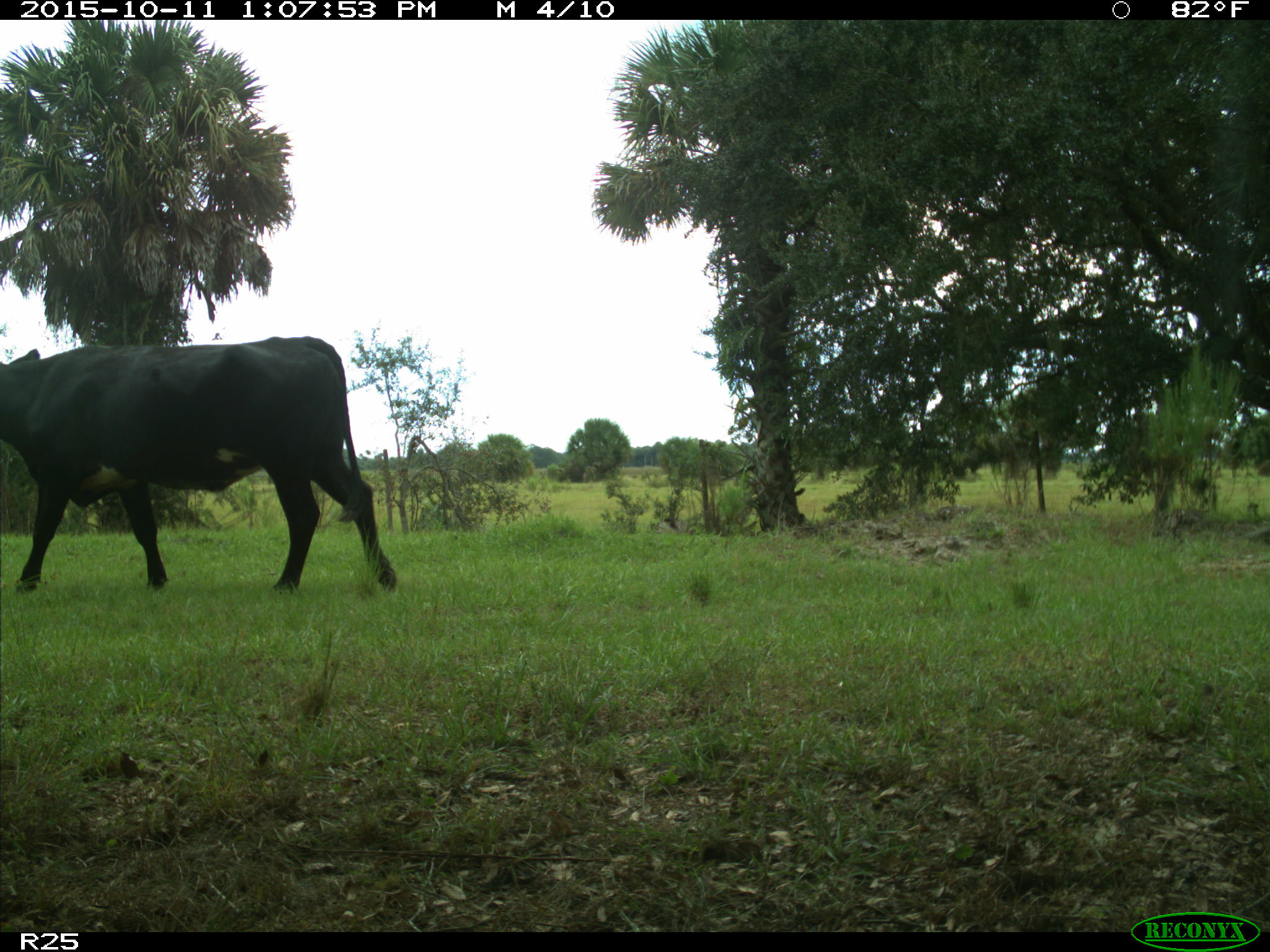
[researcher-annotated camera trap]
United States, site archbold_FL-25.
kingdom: Animalia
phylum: Chordata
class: Mammalia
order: Artiodactyla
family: Bovidae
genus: Bos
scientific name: Bos taurus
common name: domestic cow